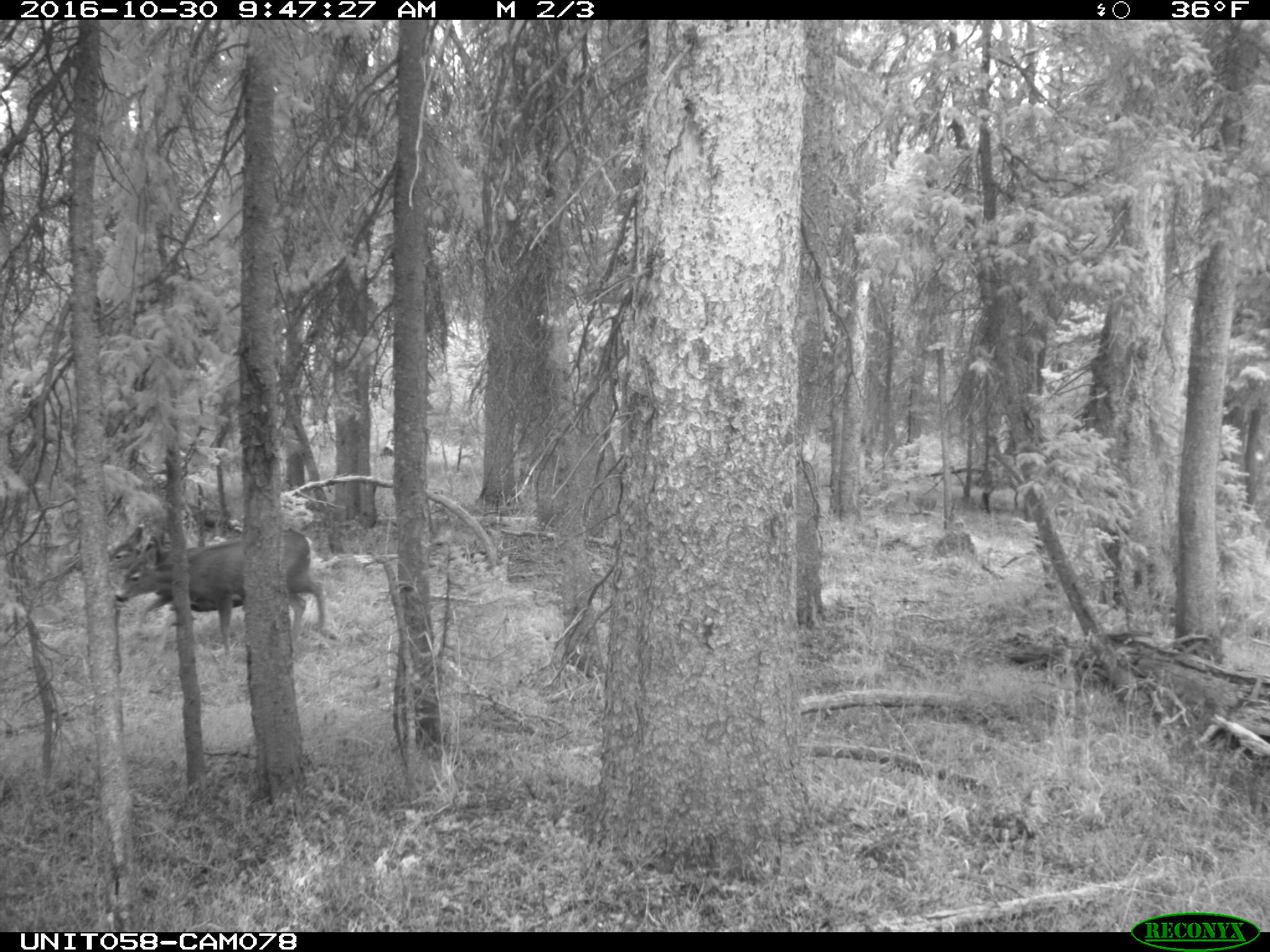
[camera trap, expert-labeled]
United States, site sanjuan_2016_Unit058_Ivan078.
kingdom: Animalia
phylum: Chordata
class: Mammalia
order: Artiodactyla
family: Cervidae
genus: Odocoileus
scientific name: Odocoileus hemionus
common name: mule deer